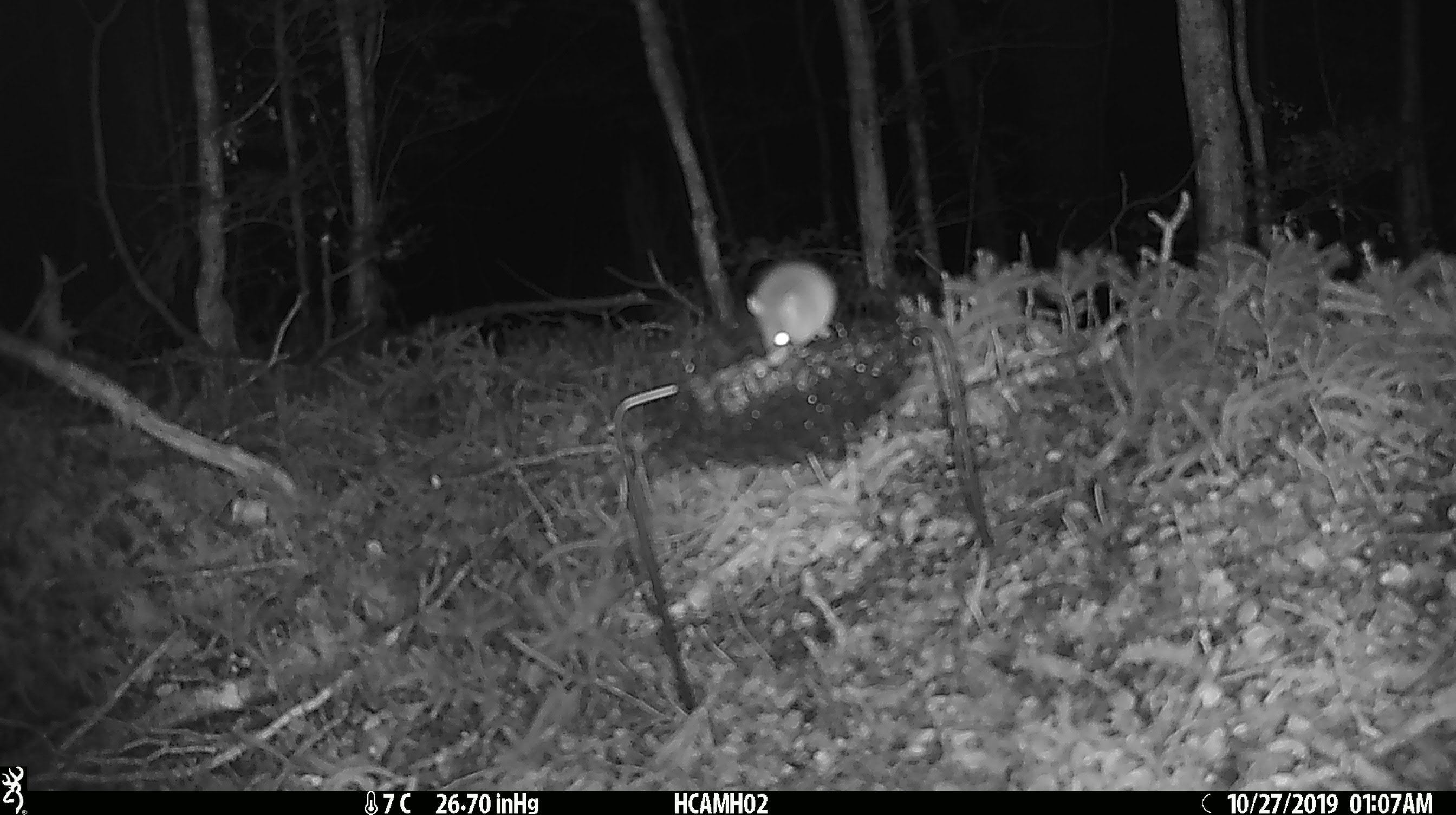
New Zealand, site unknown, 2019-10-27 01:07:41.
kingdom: Animalia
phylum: Chordata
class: Mammalia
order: Rodentia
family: Muridae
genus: Mus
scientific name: Mus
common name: mouse